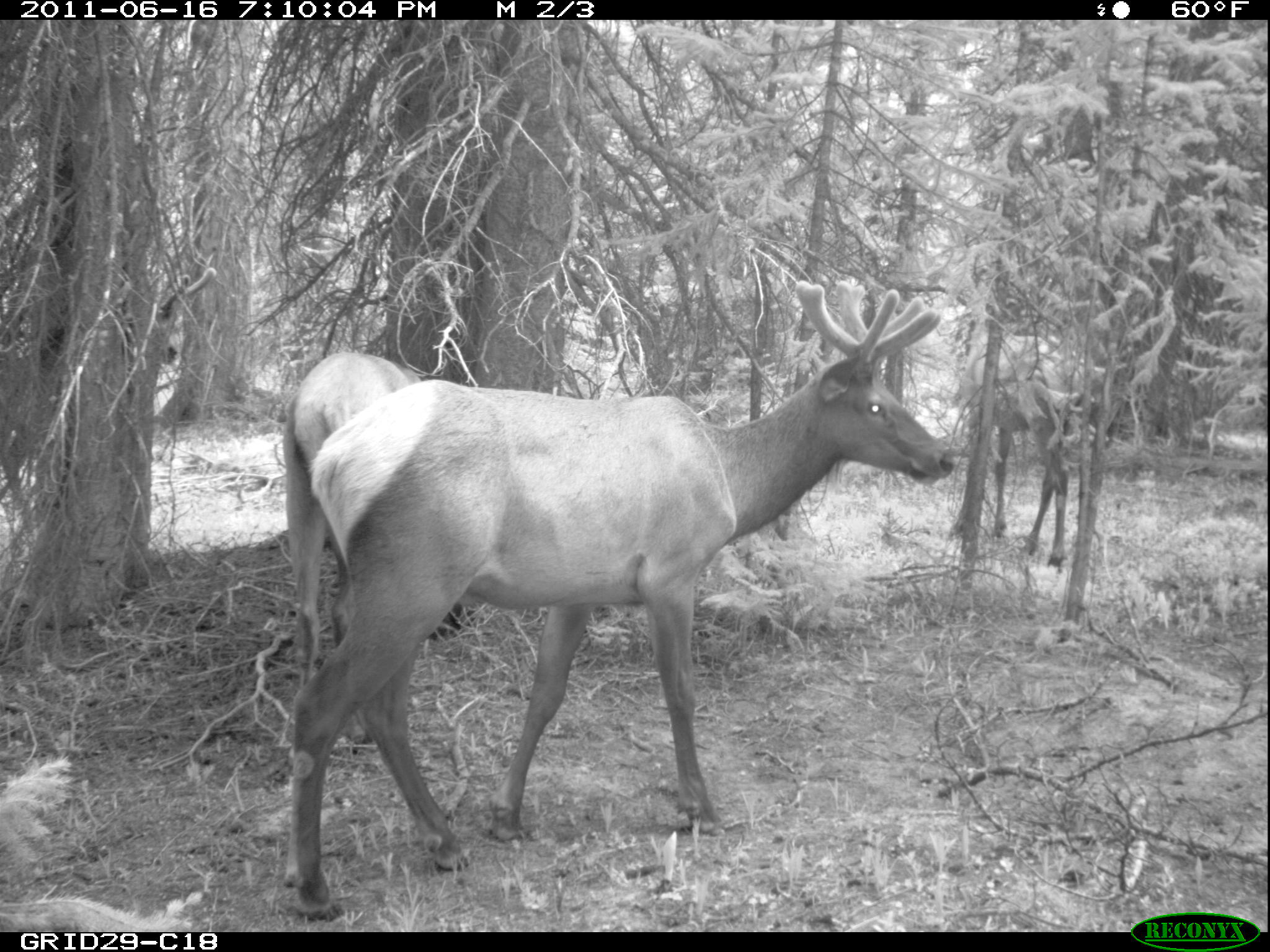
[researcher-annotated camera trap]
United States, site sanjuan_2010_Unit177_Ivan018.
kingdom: Animalia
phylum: Chordata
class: Mammalia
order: Artiodactyla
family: Cervidae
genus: Cervus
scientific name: Cervus elaphus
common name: red deer